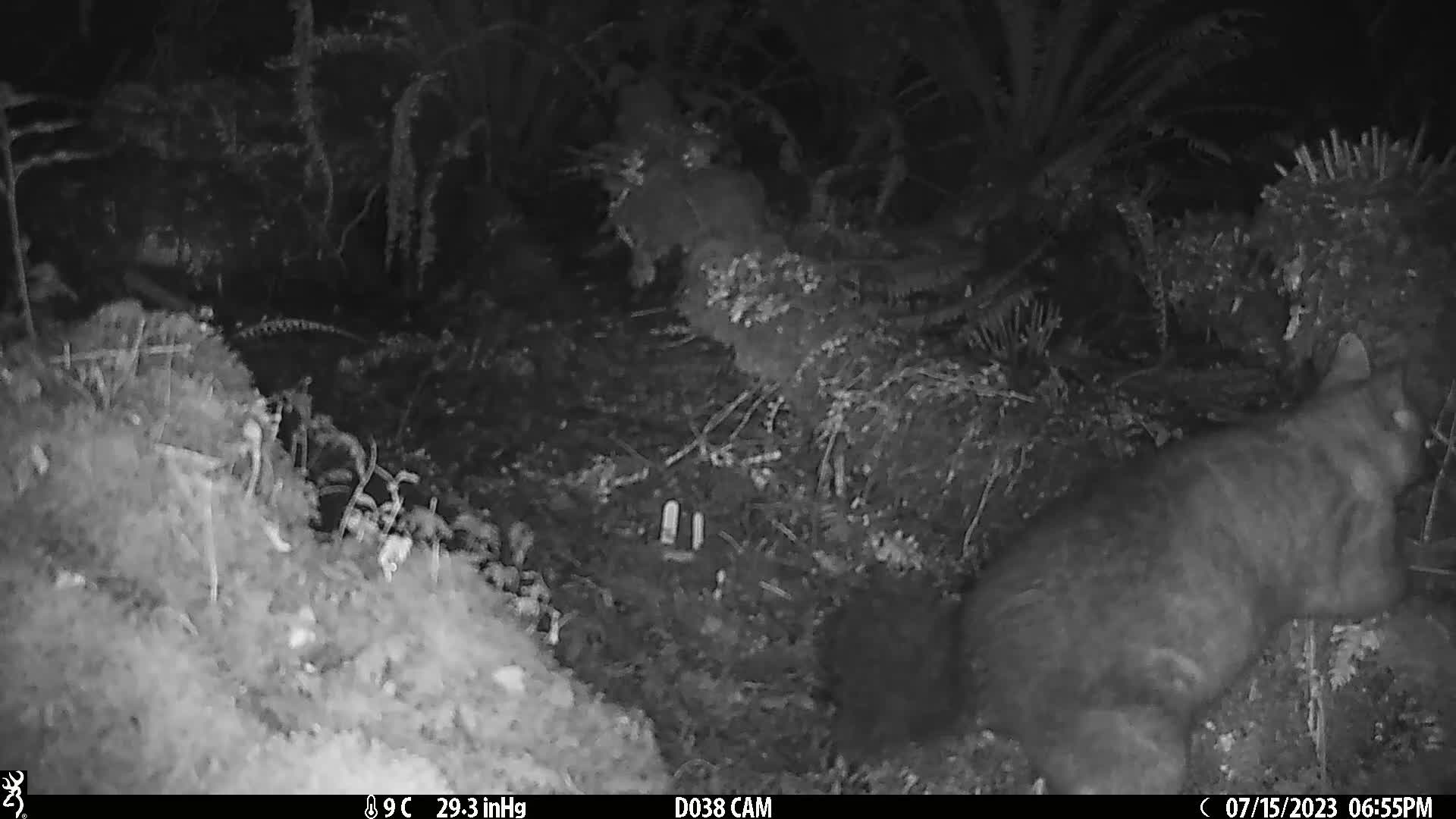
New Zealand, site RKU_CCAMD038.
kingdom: Animalia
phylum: Chordata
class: Mammalia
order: Diprotodontia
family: Phalangeridae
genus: Trichosurus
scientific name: Trichosurus vulpecula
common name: common brushtail possum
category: possum